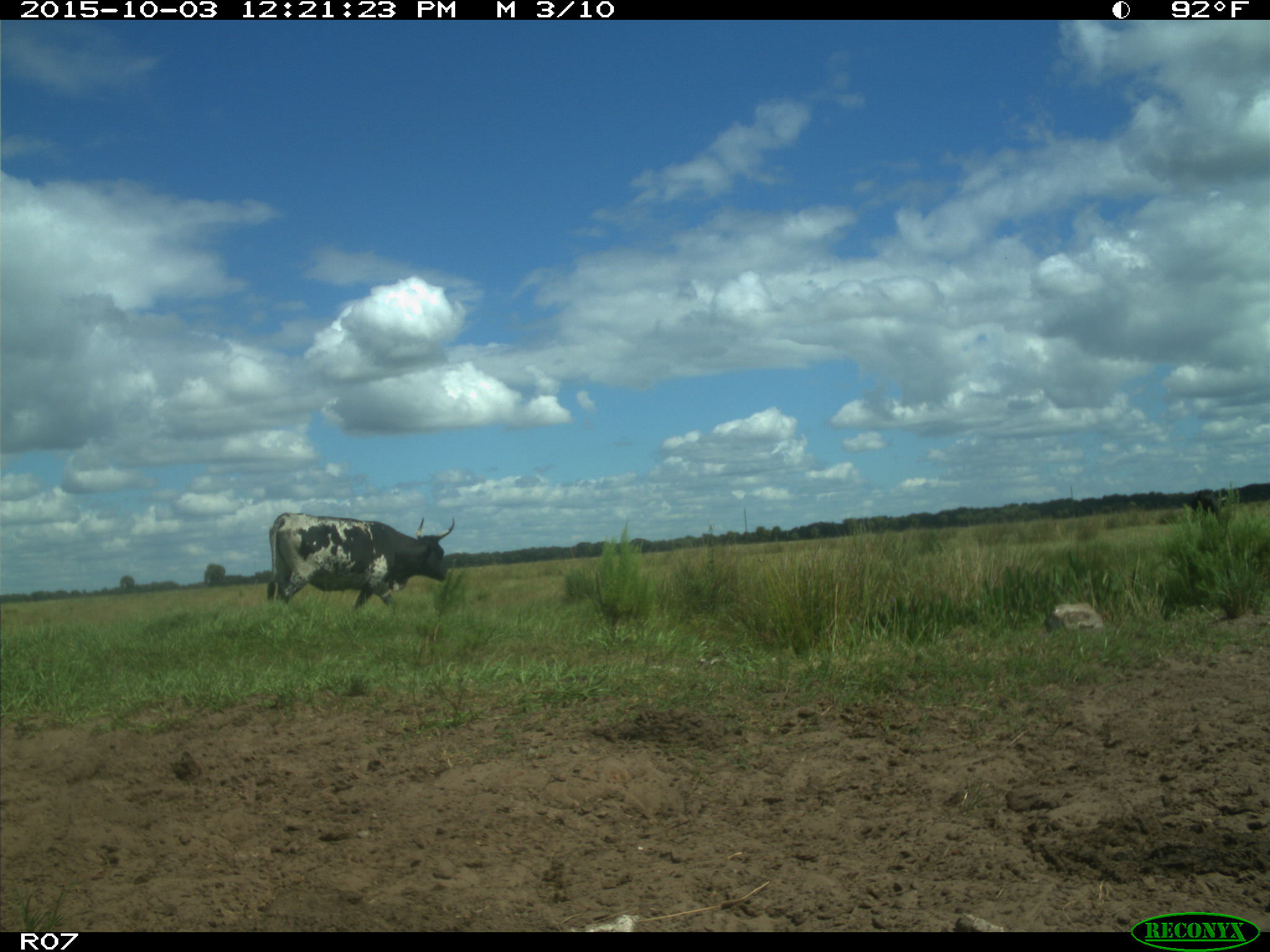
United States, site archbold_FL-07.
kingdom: Animalia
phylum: Chordata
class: Mammalia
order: Artiodactyla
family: Bovidae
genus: Bos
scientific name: Bos taurus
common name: domestic cow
Bos taurus (domestic cow).